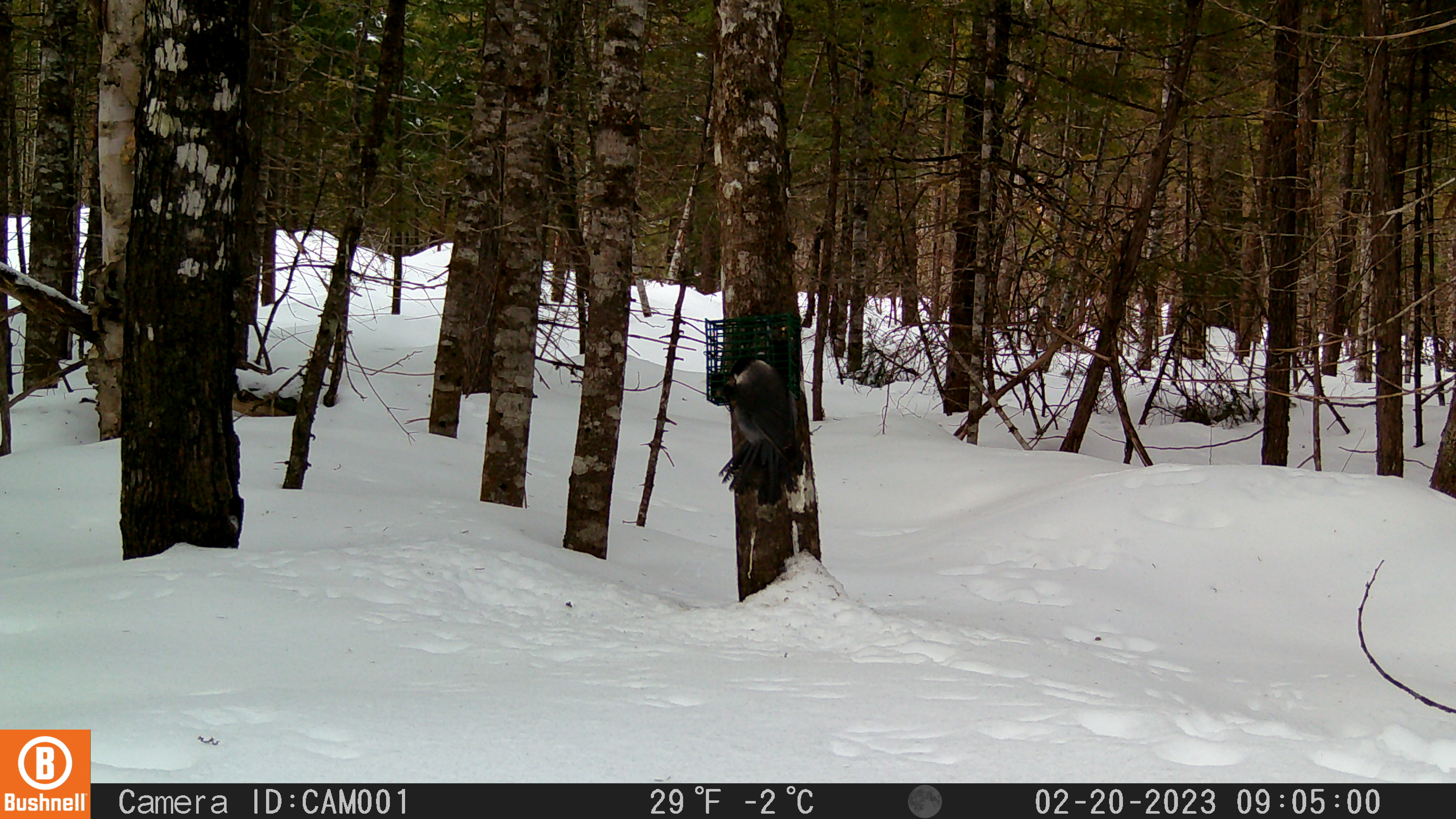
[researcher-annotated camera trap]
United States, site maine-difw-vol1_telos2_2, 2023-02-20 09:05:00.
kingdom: Animalia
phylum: Chordata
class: Aves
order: Passeriformes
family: Corvidae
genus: Perisoreus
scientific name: Perisoreus canadensis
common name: canada jay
Canada jay (Perisoreus canadensis).